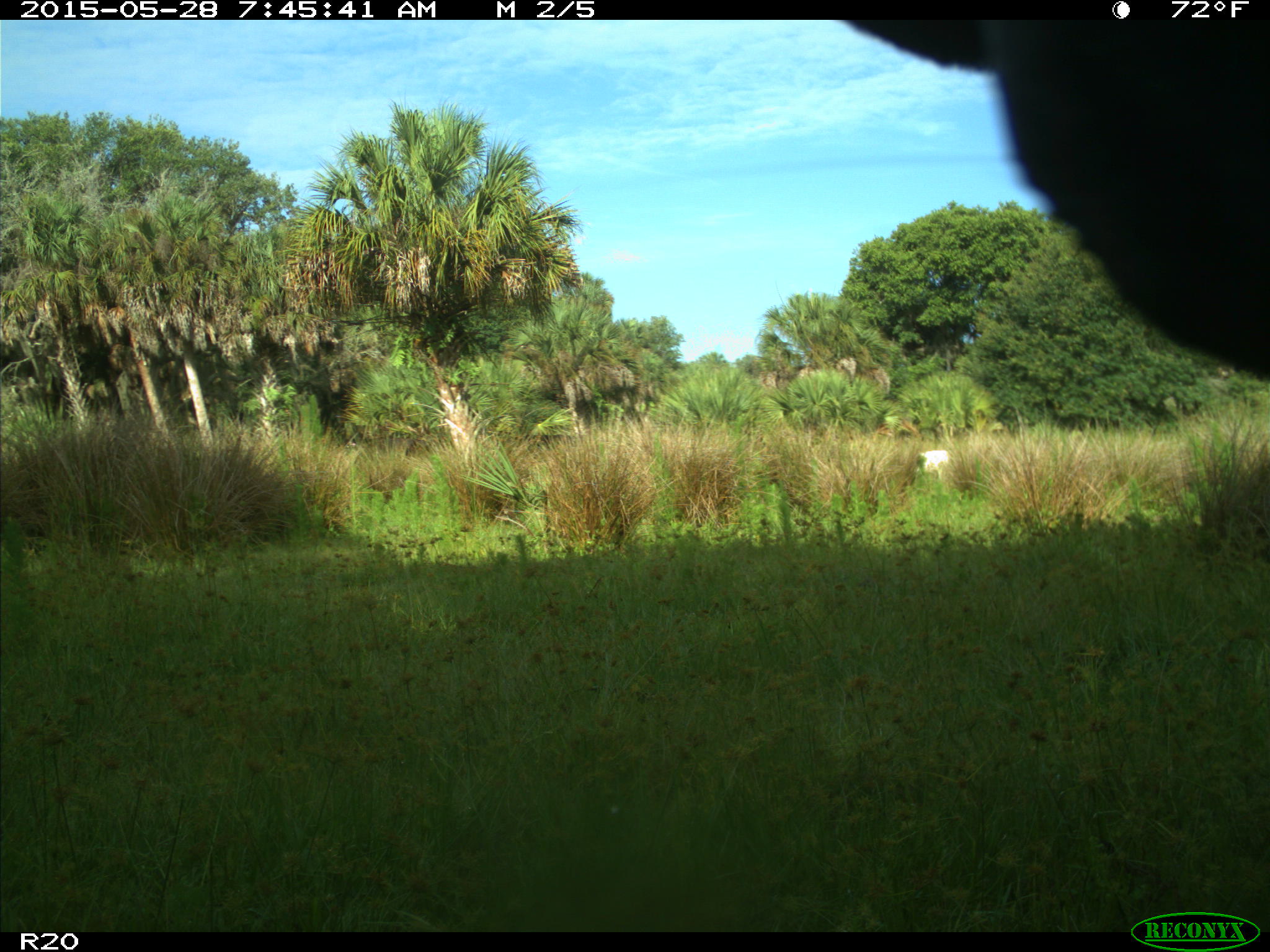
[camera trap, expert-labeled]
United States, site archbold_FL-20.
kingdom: Animalia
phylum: Chordata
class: Mammalia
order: Artiodactyla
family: Bovidae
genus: Bos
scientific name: Bos taurus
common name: domestic cow